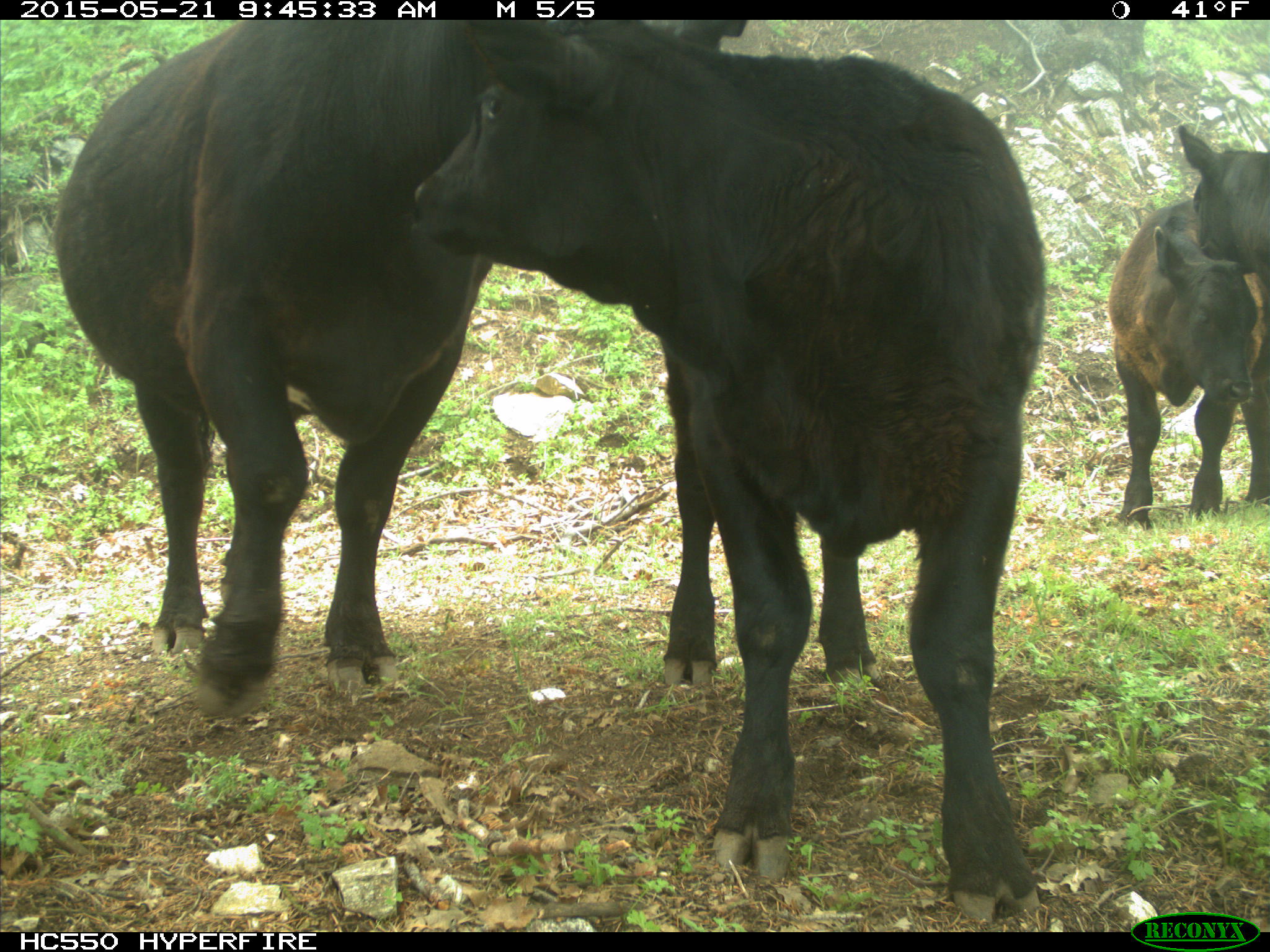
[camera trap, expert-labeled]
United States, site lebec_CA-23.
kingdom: Animalia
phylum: Chordata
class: Mammalia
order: Artiodactyla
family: Bovidae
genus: Bos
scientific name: Bos taurus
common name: domestic cow